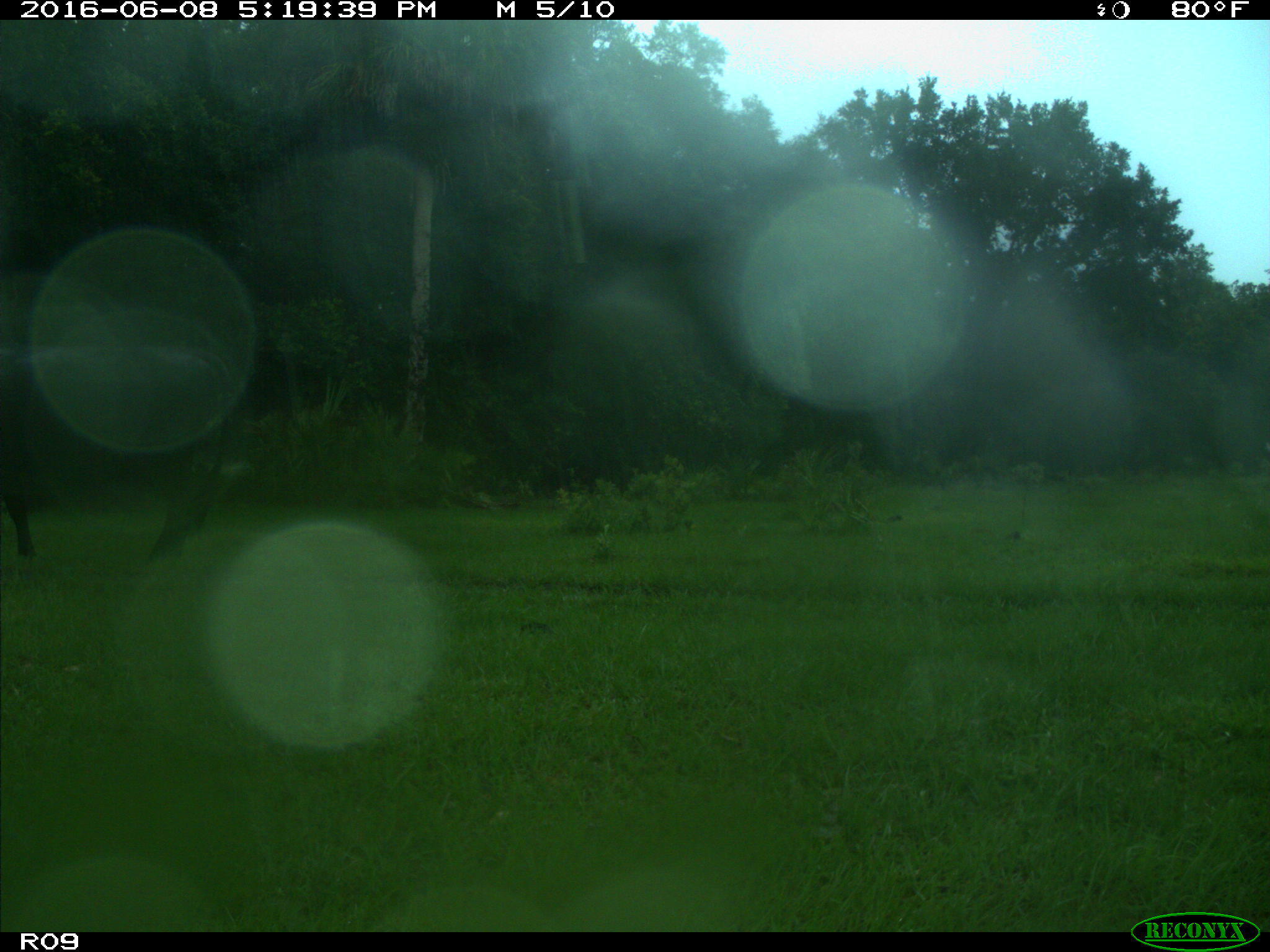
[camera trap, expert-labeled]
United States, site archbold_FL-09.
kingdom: Animalia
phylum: Chordata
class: Mammalia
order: Artiodactyla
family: Bovidae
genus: Bos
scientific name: Bos taurus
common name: domestic cow